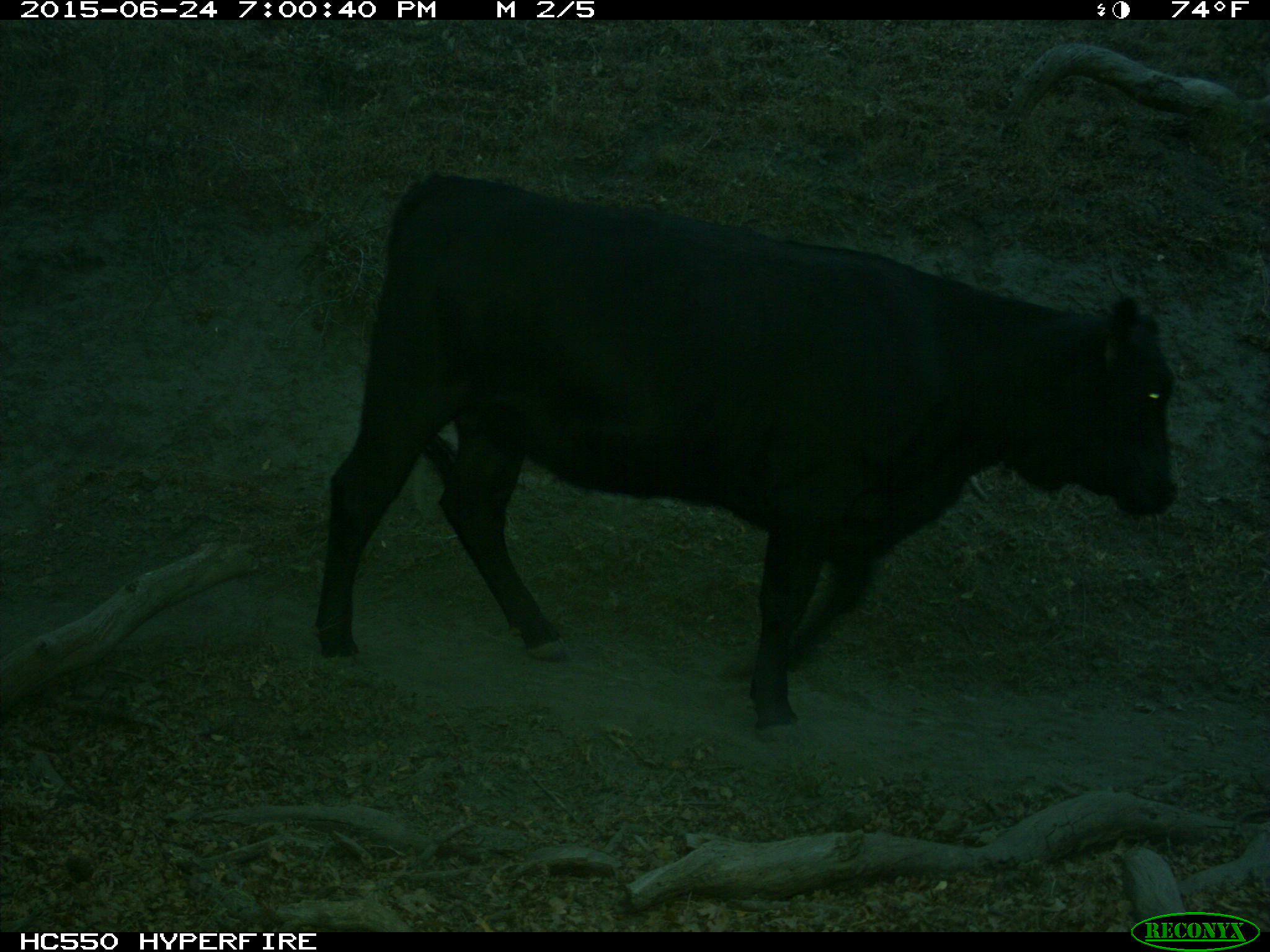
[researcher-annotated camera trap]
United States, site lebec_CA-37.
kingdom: Animalia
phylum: Chordata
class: Mammalia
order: Artiodactyla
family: Bovidae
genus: Bos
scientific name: Bos taurus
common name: domestic cow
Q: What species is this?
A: Bos taurus (domestic cow).